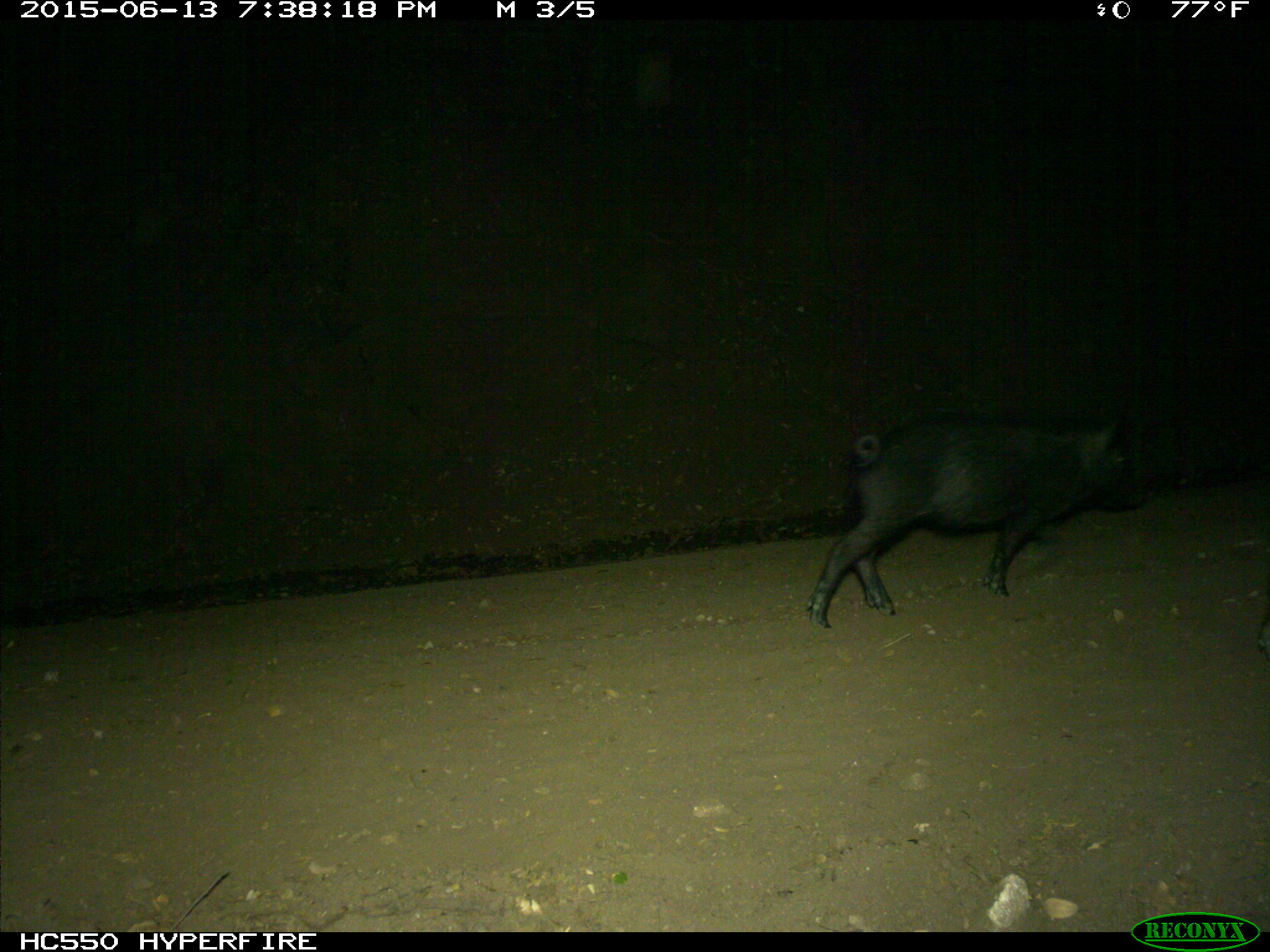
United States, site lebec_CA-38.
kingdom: Animalia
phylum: Chordata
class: Mammalia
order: Artiodactyla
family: Suidae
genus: Sus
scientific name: Sus scrofa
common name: wild boar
Sus scrofa (wild boar).